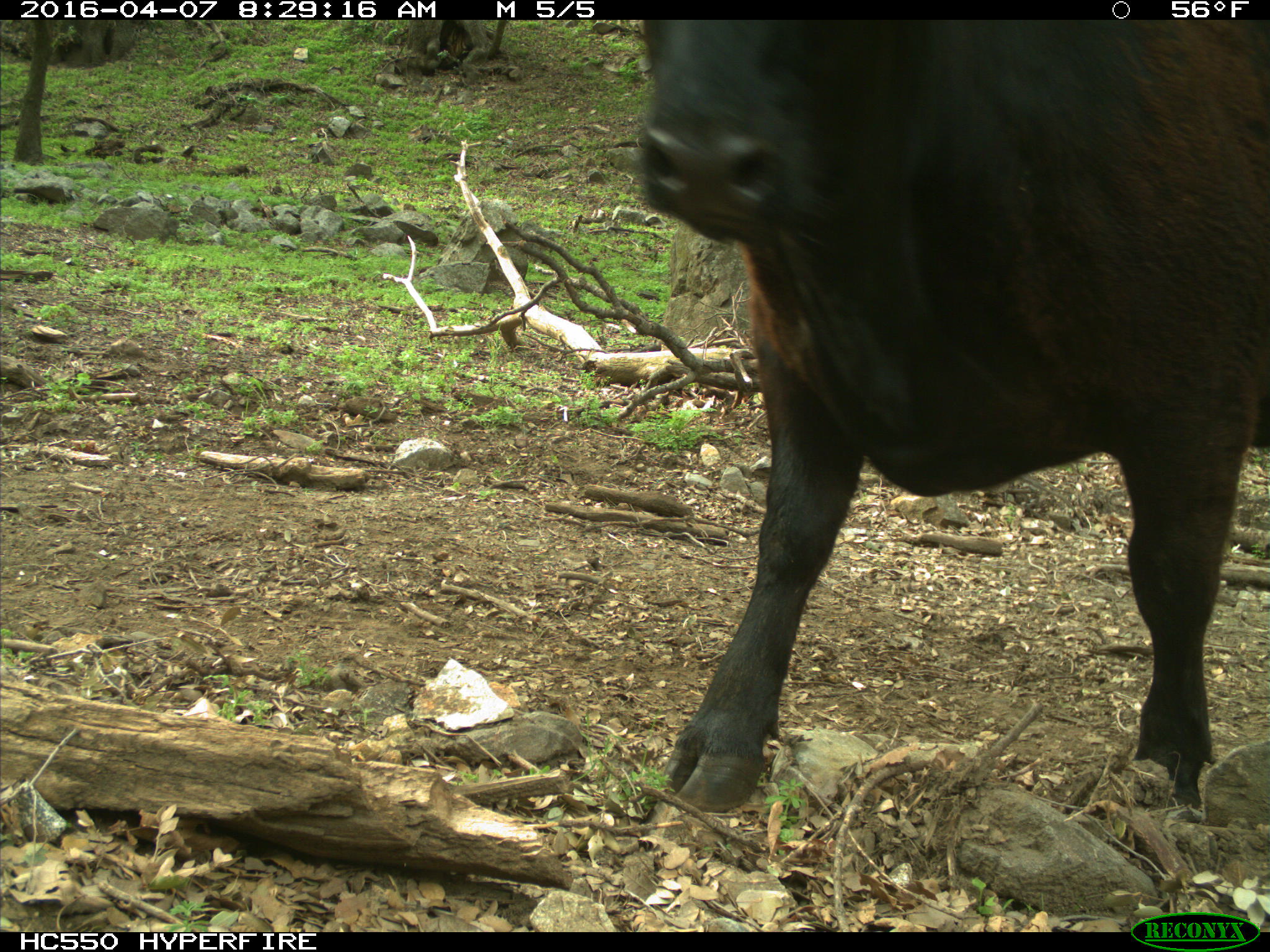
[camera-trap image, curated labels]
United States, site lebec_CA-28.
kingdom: Animalia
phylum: Chordata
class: Mammalia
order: Artiodactyla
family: Bovidae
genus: Bos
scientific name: Bos taurus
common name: domestic cow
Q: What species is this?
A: Bos taurus (domestic cow).